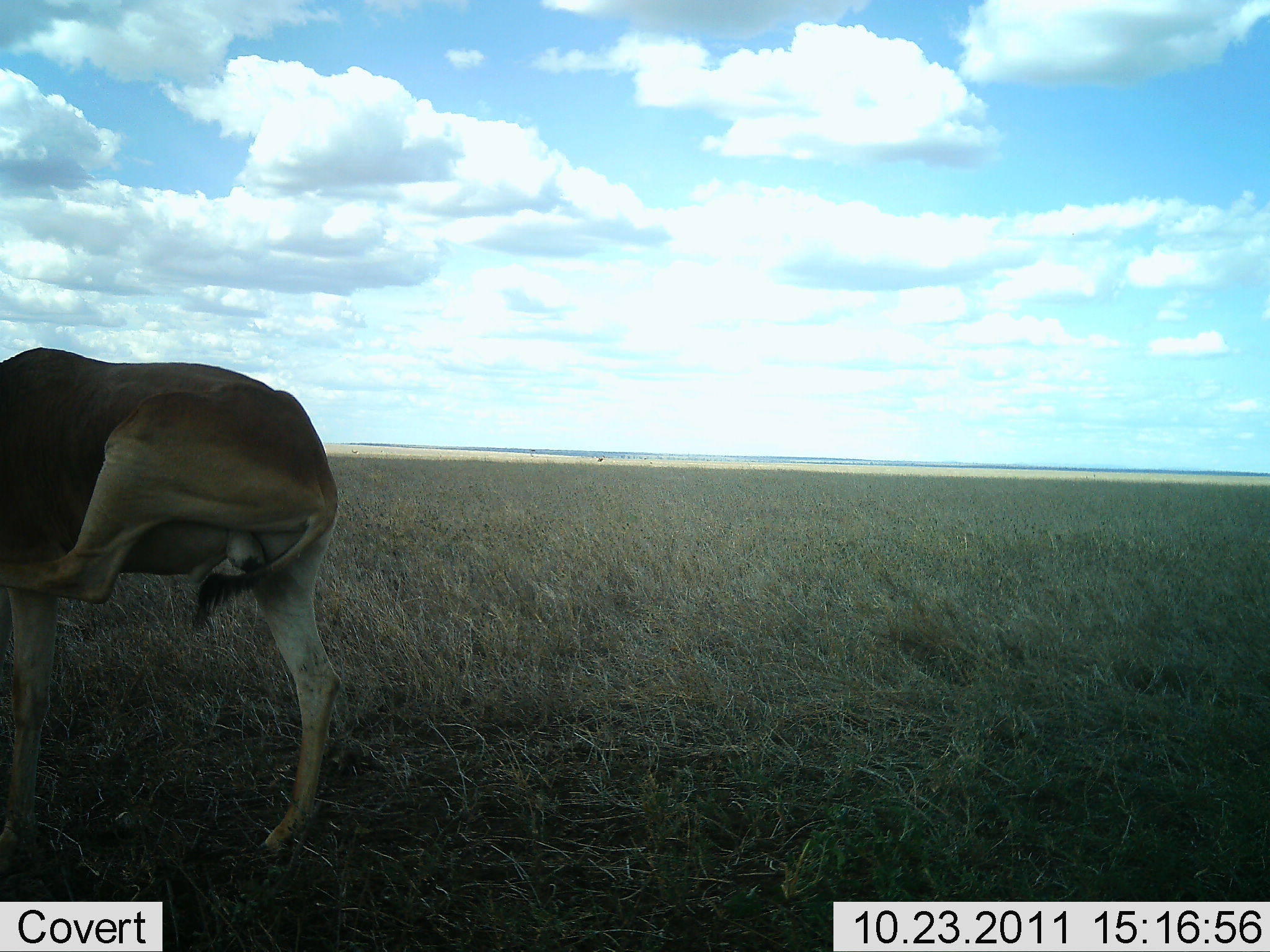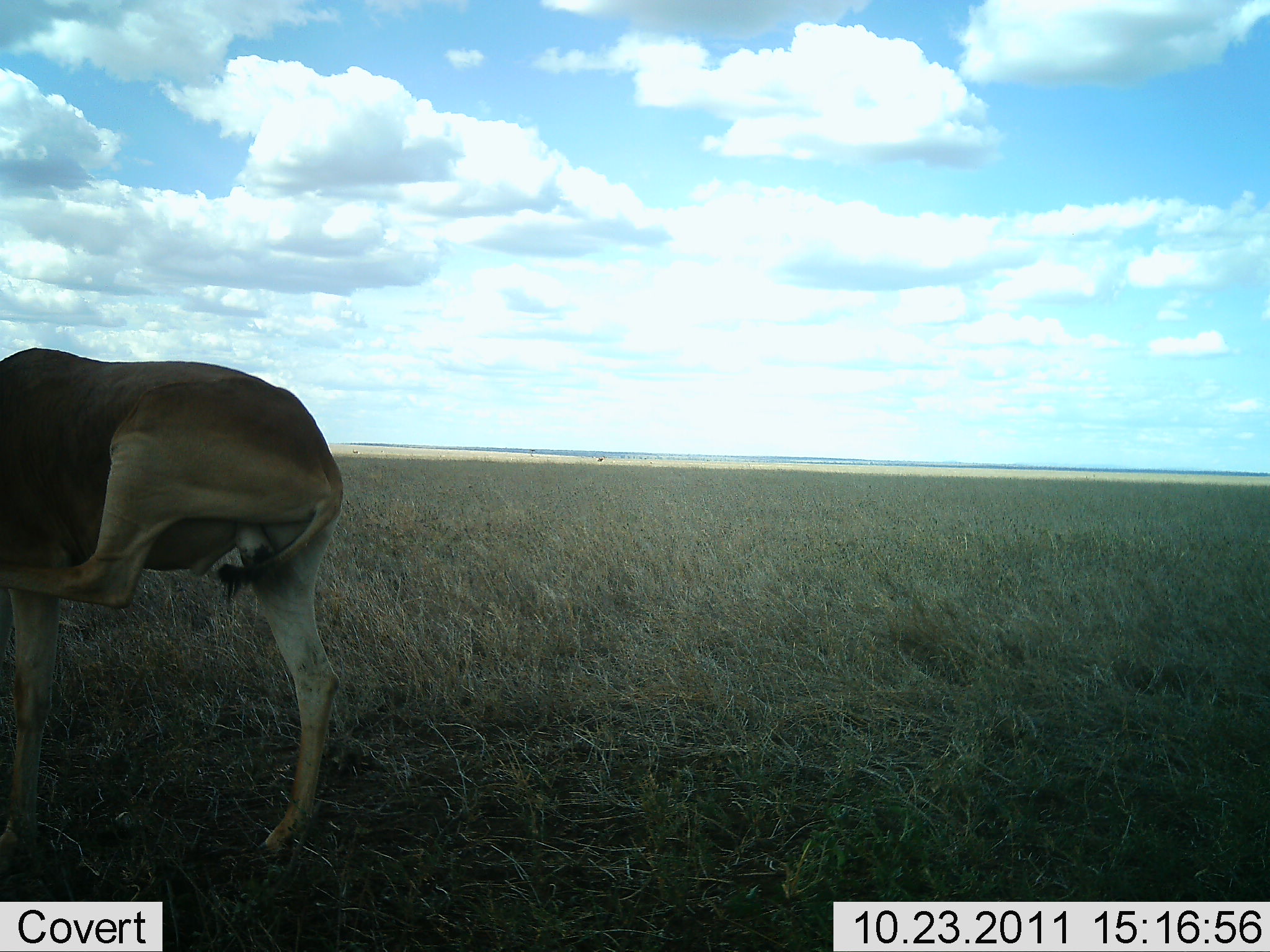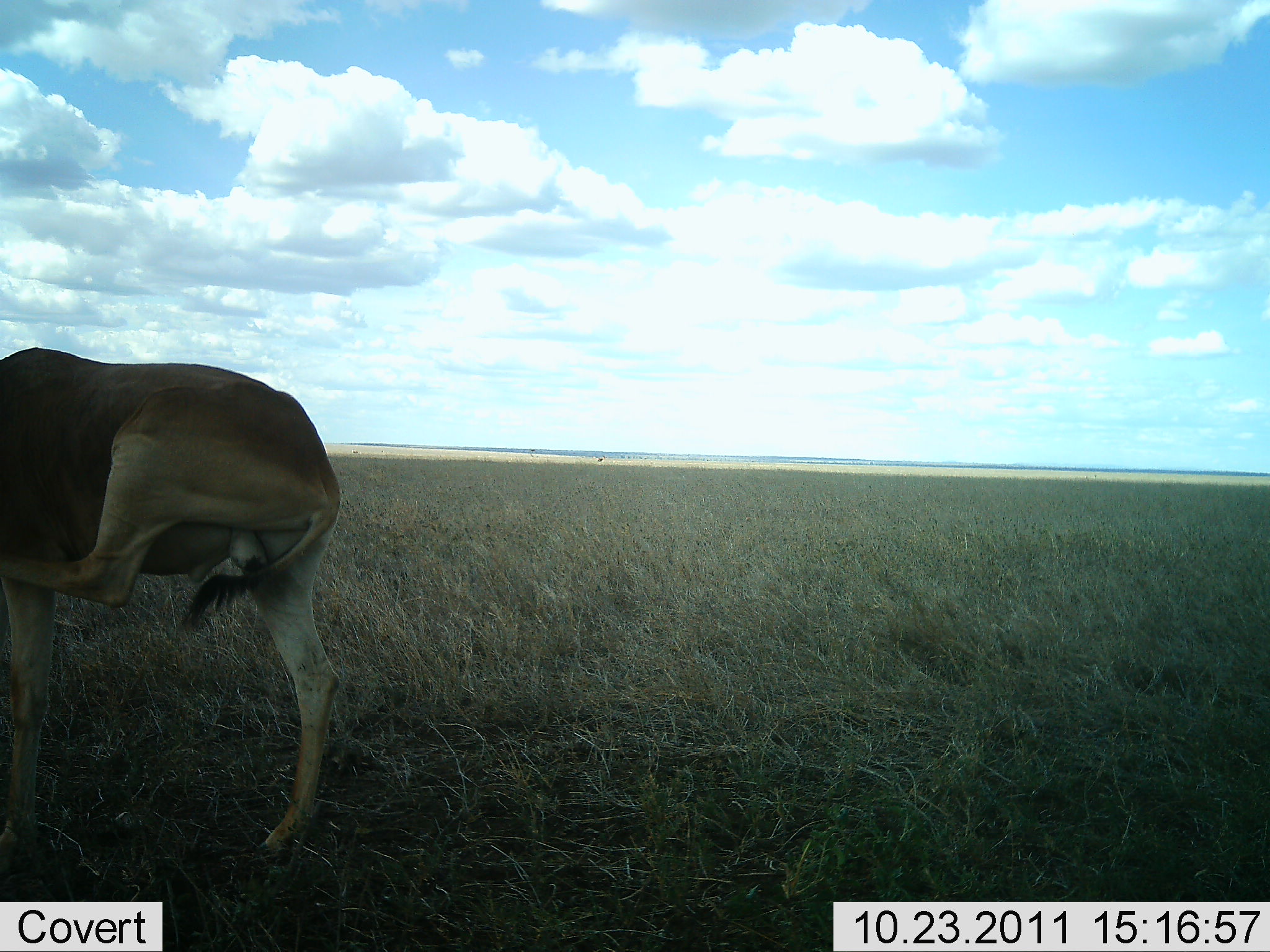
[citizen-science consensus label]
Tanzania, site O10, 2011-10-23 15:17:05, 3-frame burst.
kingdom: Animalia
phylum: Chordata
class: Mammalia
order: Artiodactyla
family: Bovidae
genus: Alcelaphus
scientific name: Alcelaphus buselaphus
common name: hartebeest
Hartebeest (Alcelaphus buselaphus), count 1. Behavior (volunteer vote fractions): standing 100%, resting 0%, moving 0%, interacting 0%. Young present (vote fraction): 0%. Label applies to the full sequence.